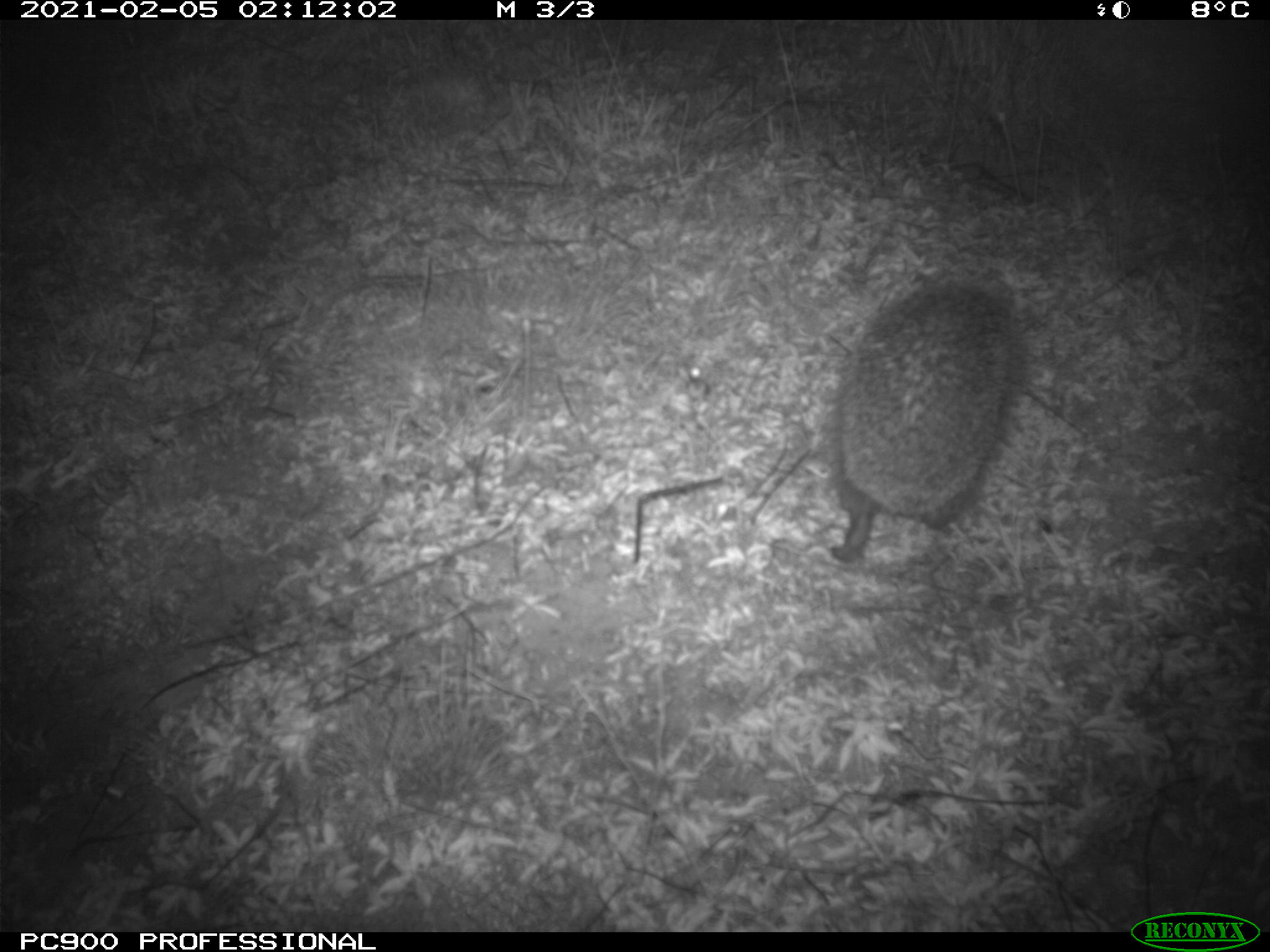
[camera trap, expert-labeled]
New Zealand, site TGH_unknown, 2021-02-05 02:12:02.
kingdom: Animalia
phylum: Chordata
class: Mammalia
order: Eulipotyphla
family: Erinaceidae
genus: Erinaceus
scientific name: Erinaceus europaeus europaeus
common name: european hedgehog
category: hedgehog